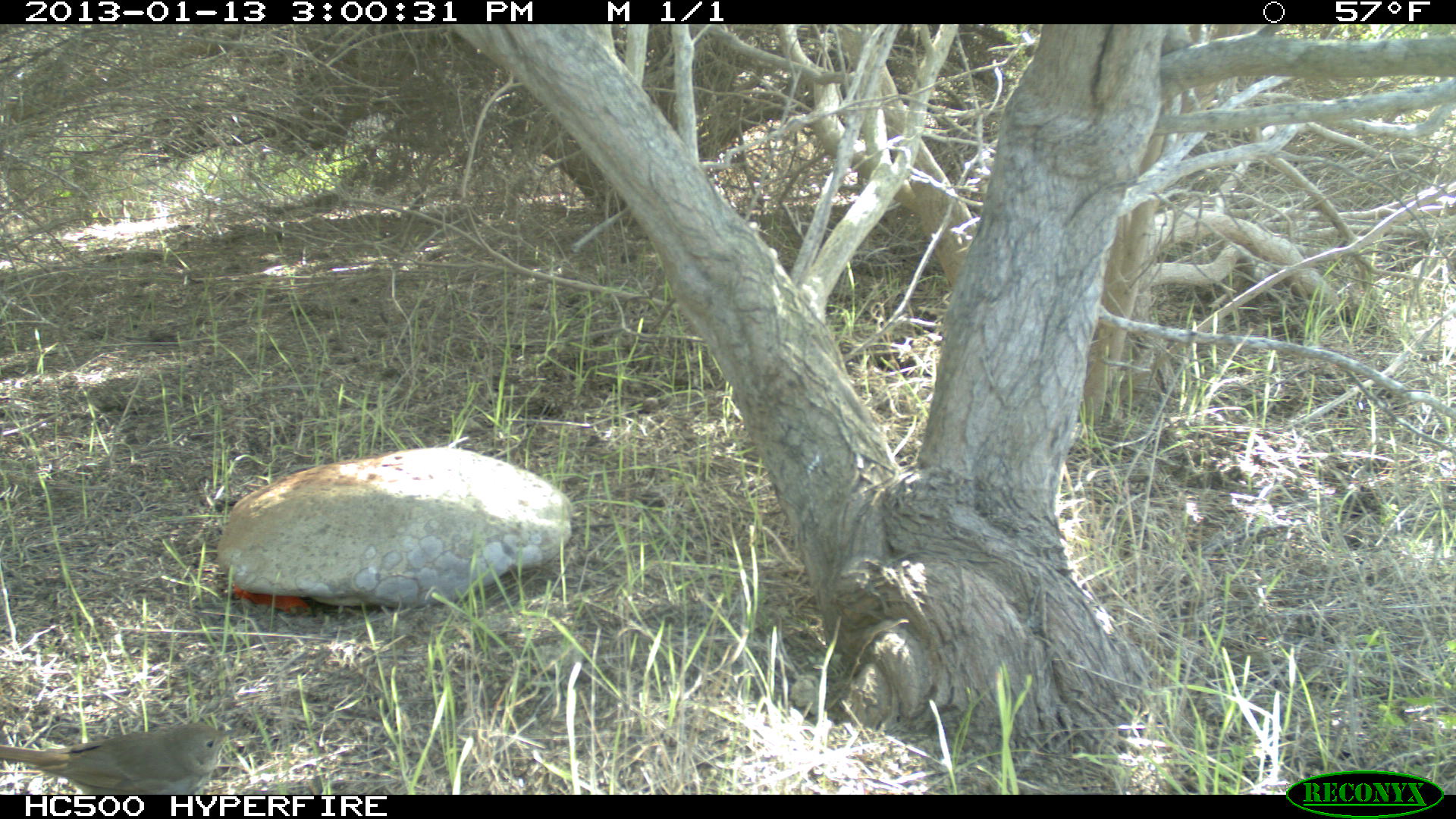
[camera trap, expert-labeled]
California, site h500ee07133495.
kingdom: Animalia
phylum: Chordata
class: Aves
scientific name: Aves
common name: bird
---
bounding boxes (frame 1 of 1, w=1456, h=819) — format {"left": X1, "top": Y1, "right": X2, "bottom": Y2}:
bird: {"left": 0, "top": 723, "right": 237, "bottom": 795}